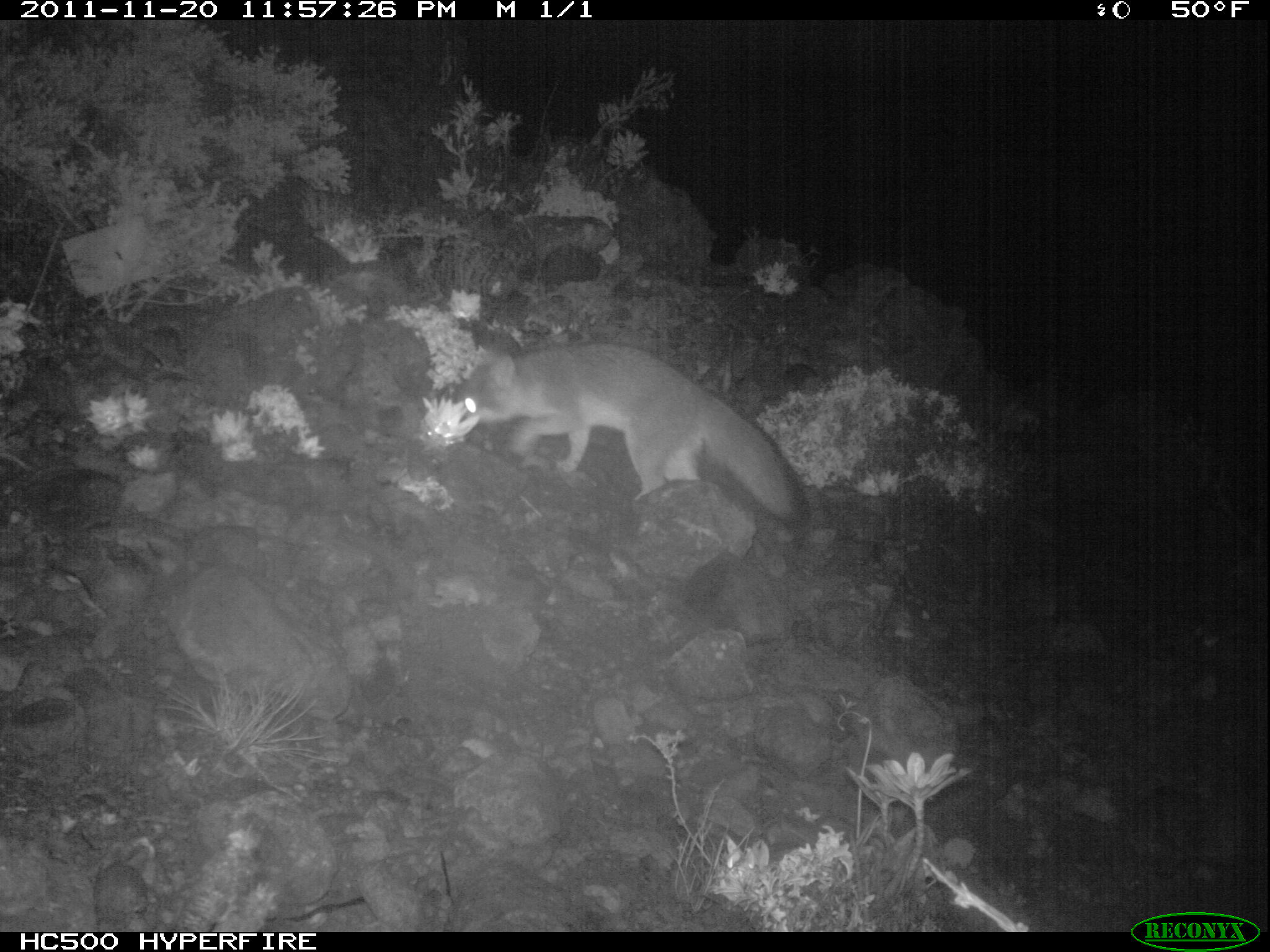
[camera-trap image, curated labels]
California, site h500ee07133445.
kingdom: Animalia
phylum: Chordata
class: Mammalia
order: Carnivora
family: Canidae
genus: Urocyon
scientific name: Urocyon littoralis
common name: island fox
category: fox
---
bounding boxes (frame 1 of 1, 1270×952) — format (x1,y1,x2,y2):
fox: (452,341,814,531)